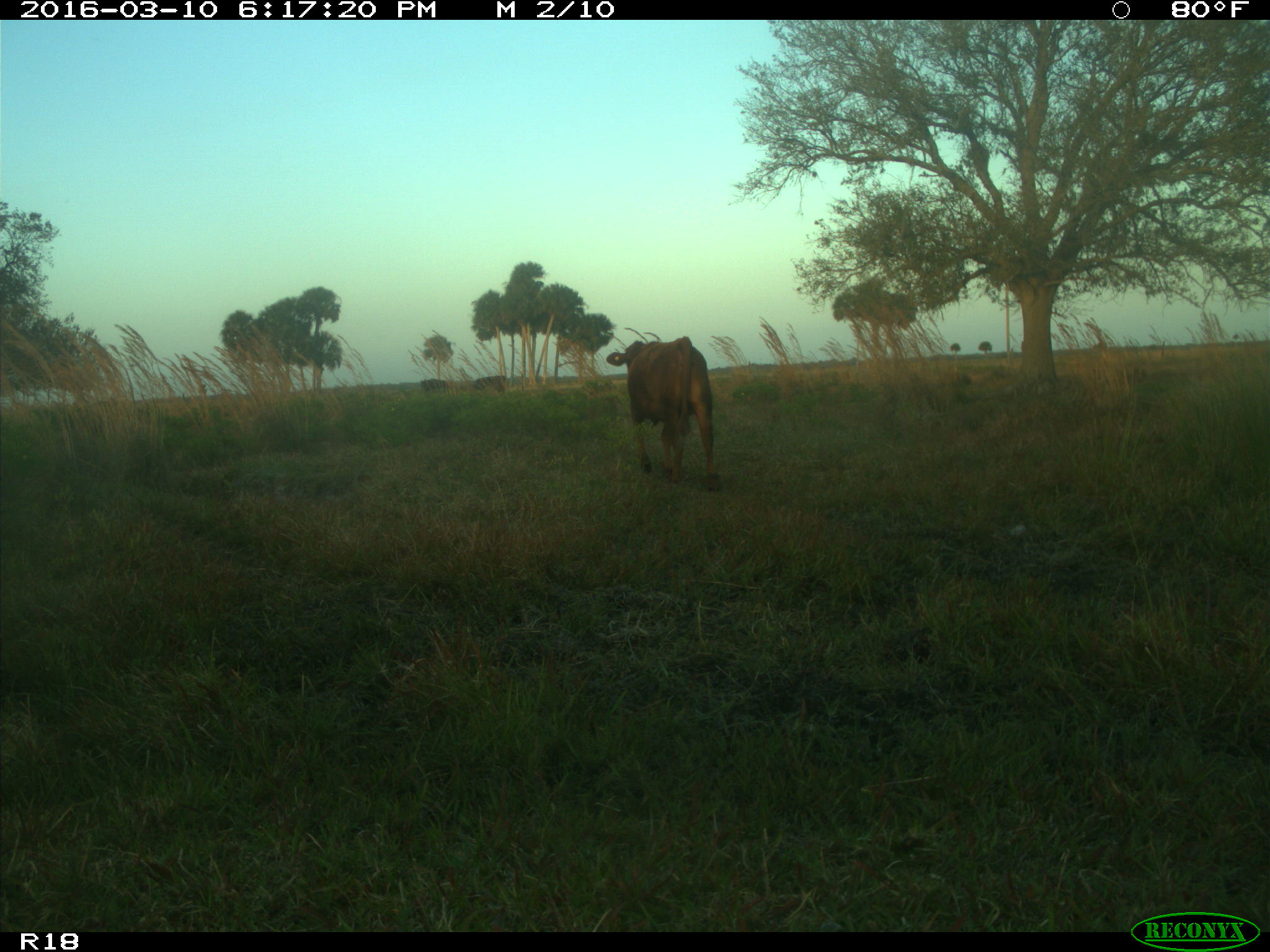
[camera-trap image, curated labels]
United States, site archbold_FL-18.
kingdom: Animalia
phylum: Chordata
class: Mammalia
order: Artiodactyla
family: Bovidae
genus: Bos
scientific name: Bos taurus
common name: domestic cow